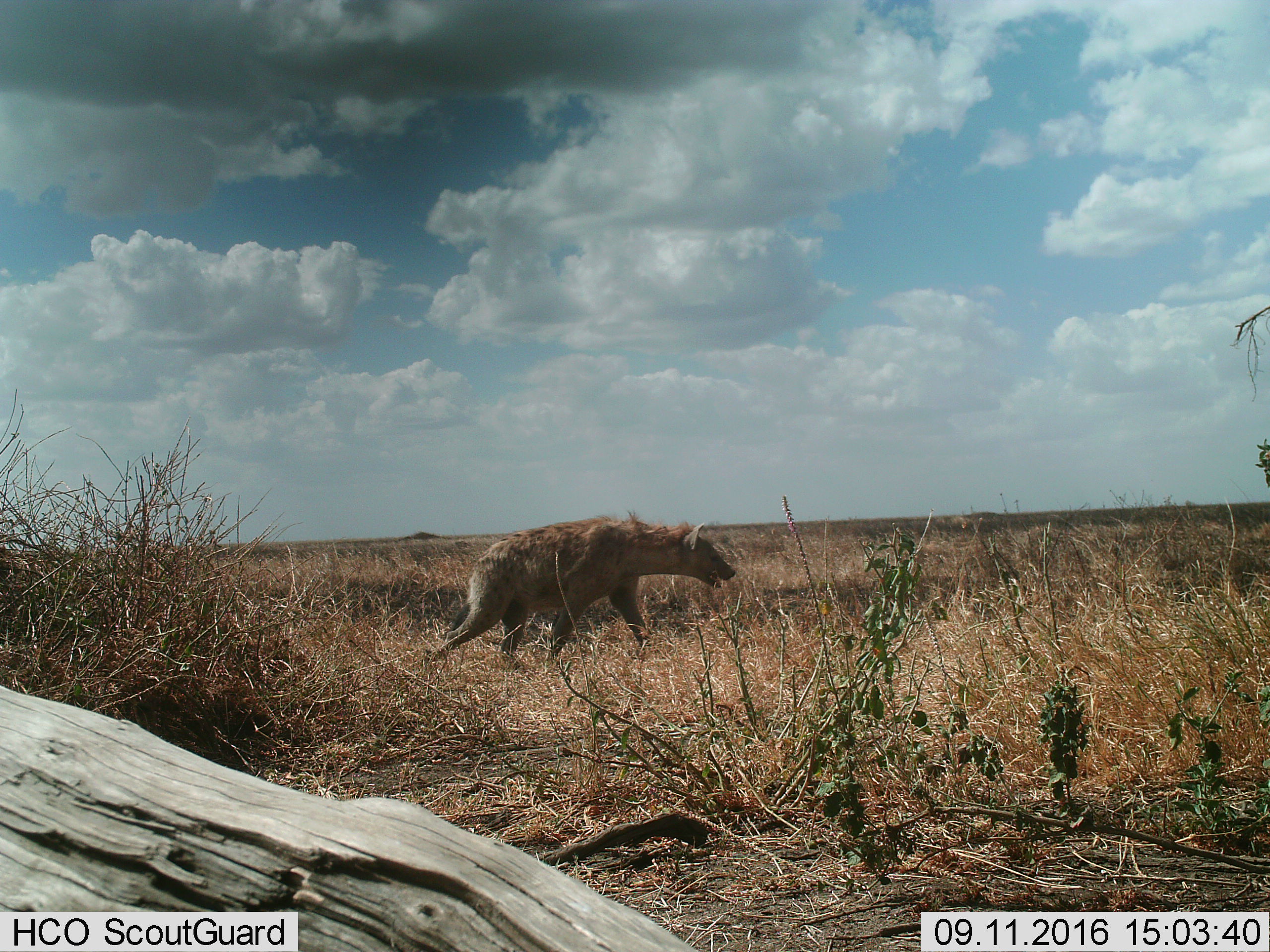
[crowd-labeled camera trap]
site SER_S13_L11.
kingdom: Animalia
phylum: Chordata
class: Mammalia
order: Carnivora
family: Hyaenidae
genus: Crocuta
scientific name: Crocuta crocuta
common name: spotted hyena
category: hyenaspotted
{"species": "hyenaspotted (spotted hyena) (Crocuta crocuta)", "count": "1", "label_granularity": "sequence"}